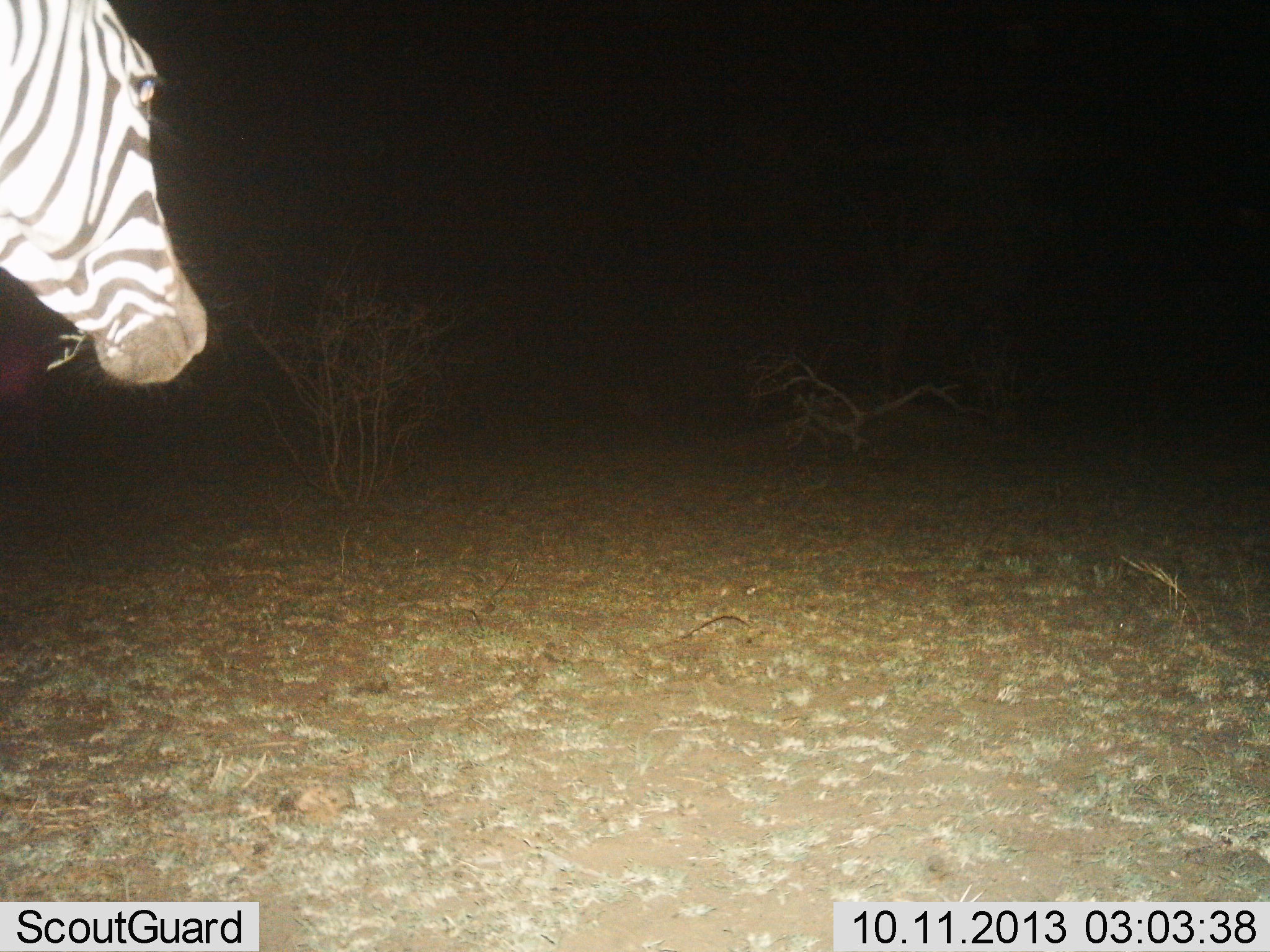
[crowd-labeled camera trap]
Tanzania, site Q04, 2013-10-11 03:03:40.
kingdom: Animalia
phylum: Chordata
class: Mammalia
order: Perissodactyla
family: Equidae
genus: Equus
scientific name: Equus quagga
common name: plains zebra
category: zebra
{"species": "zebra (plains zebra) (Equus quagga)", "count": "1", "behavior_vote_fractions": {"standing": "90%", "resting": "0%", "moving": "10%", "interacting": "0%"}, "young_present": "0%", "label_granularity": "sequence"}